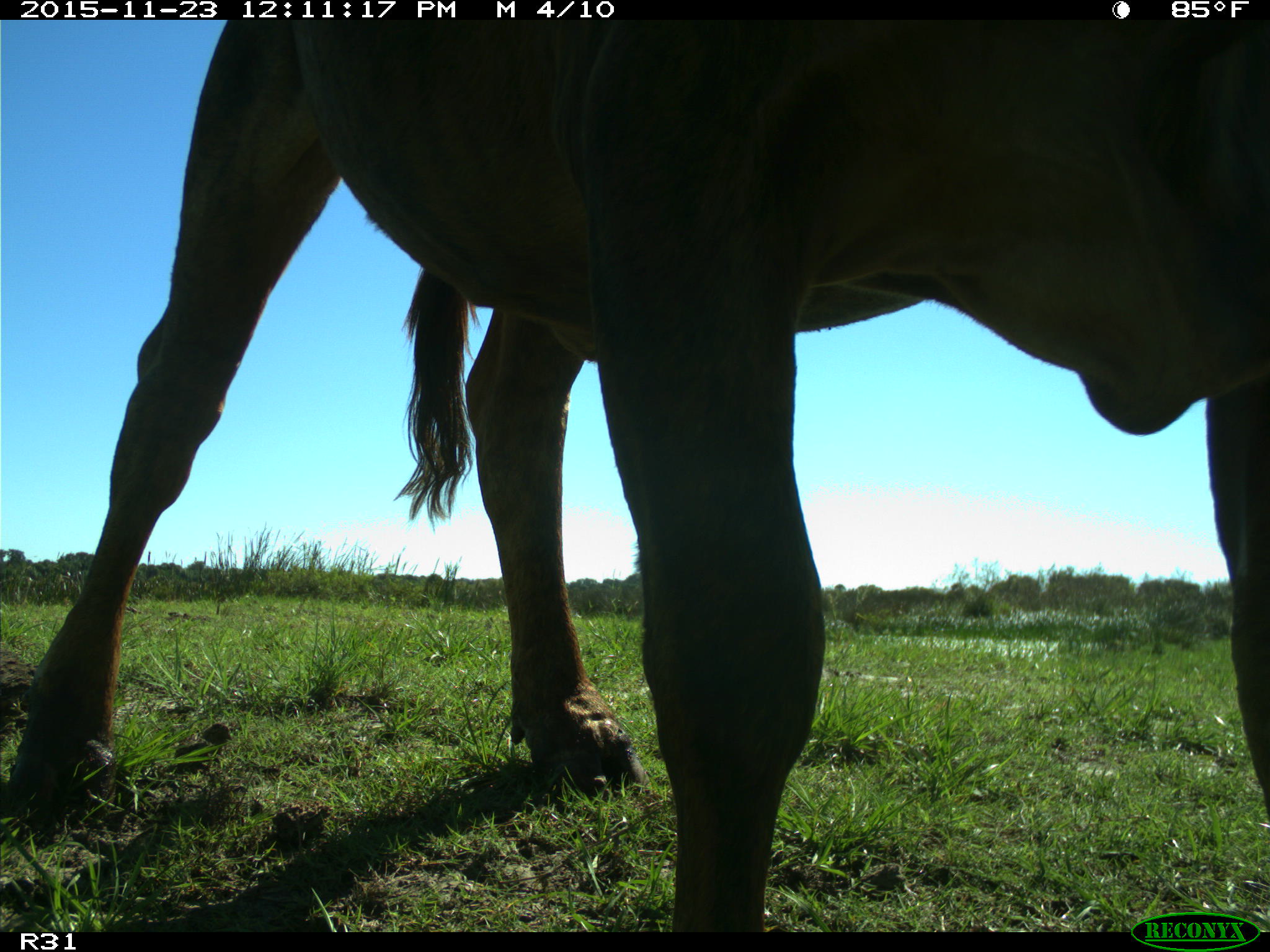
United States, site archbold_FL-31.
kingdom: Animalia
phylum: Chordata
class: Mammalia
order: Artiodactyla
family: Bovidae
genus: Bos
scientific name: Bos taurus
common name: domestic cow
Bos taurus (domestic cow).